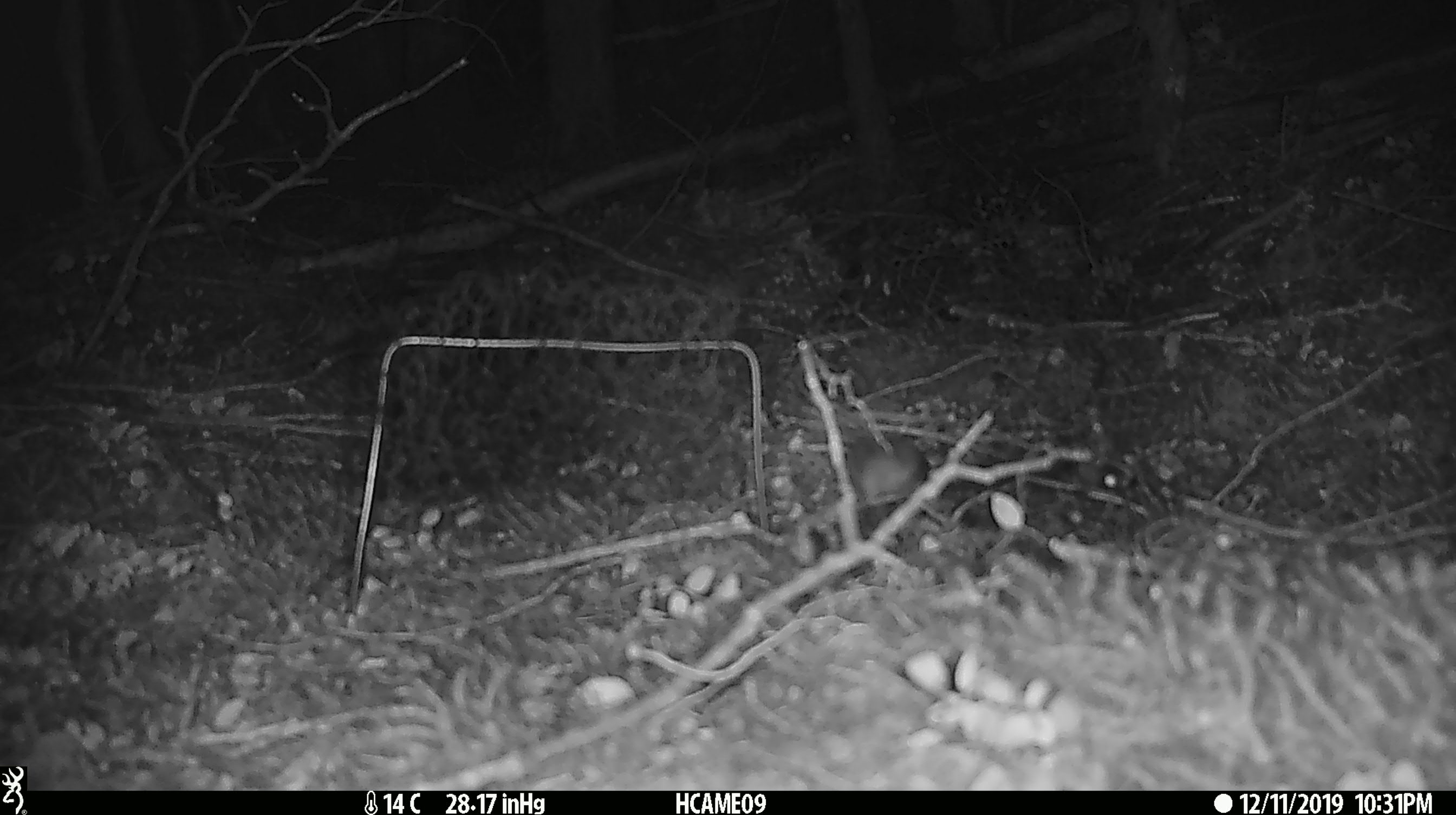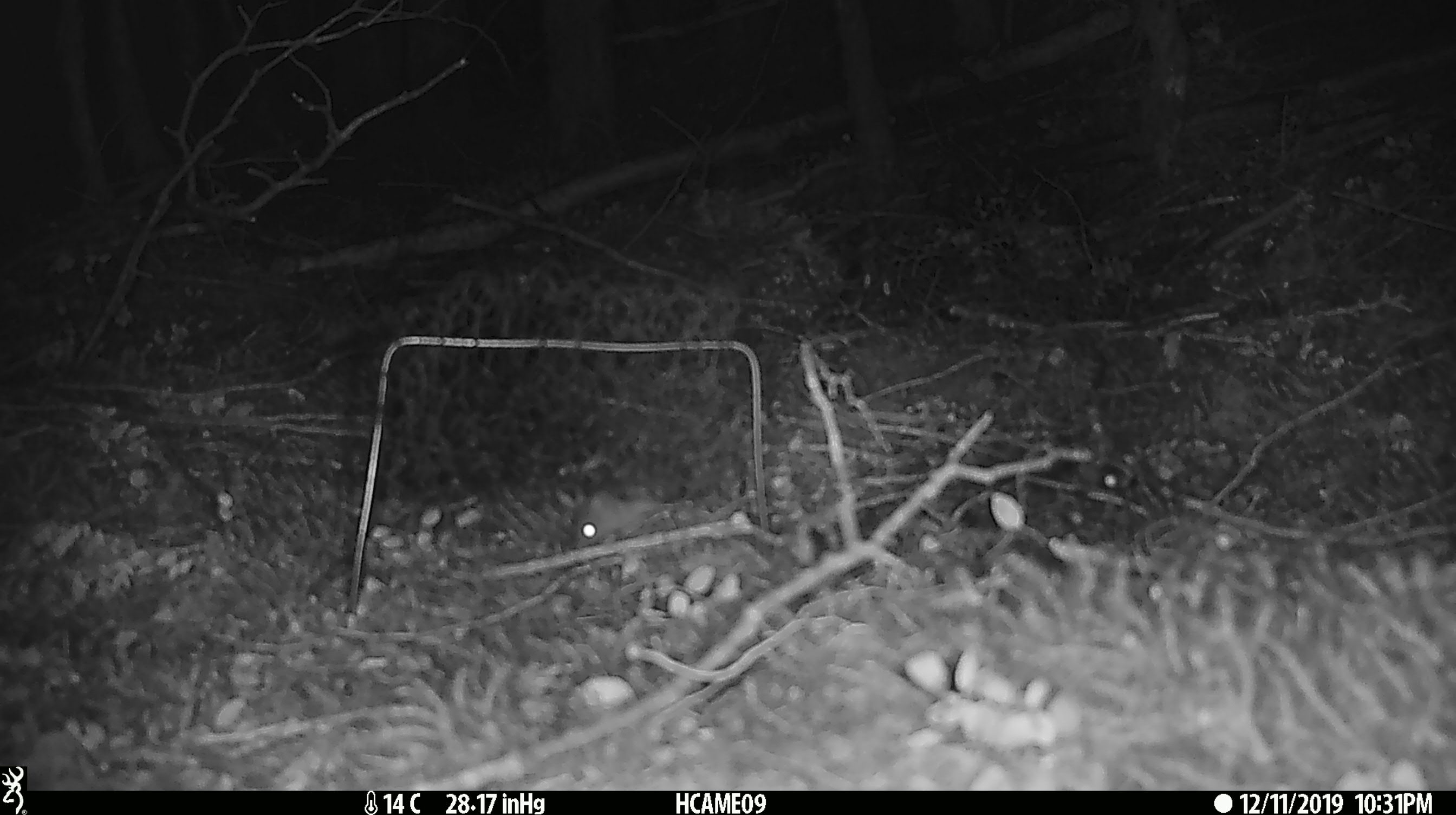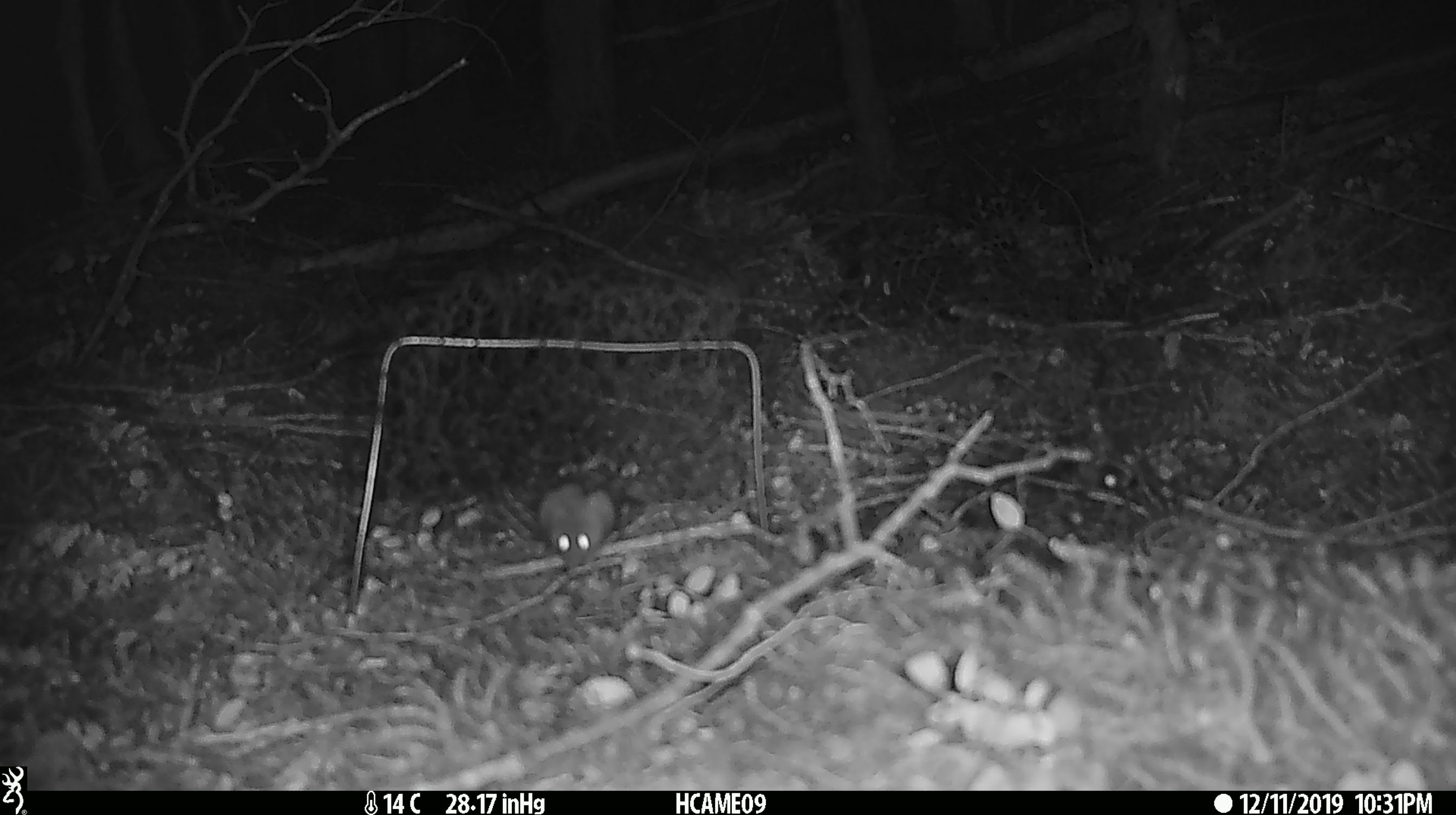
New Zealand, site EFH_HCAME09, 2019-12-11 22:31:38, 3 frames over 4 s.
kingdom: Animalia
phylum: Chordata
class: Mammalia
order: Rodentia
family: Muridae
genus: Mus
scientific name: Mus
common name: mouse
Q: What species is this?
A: Mouse (Mus).